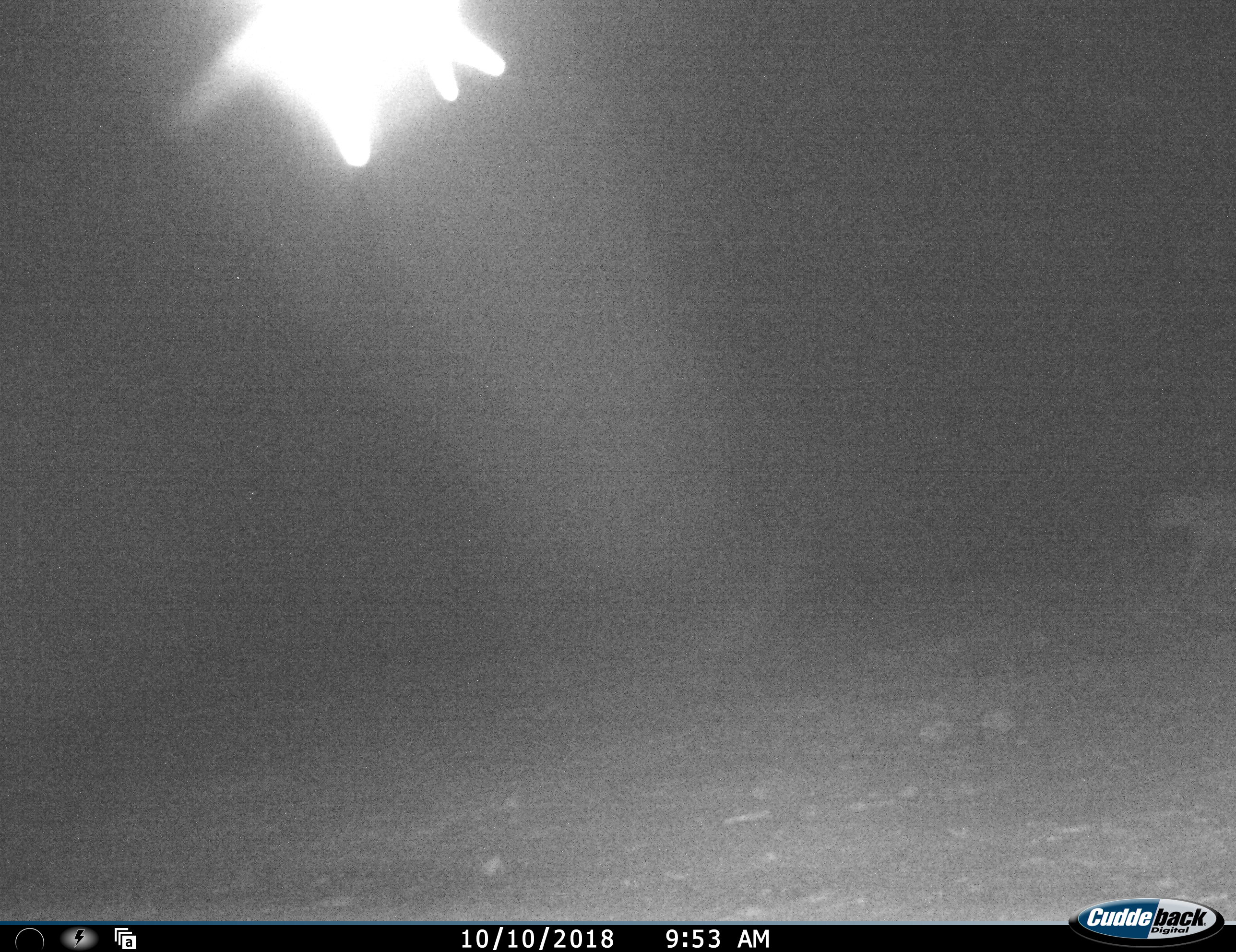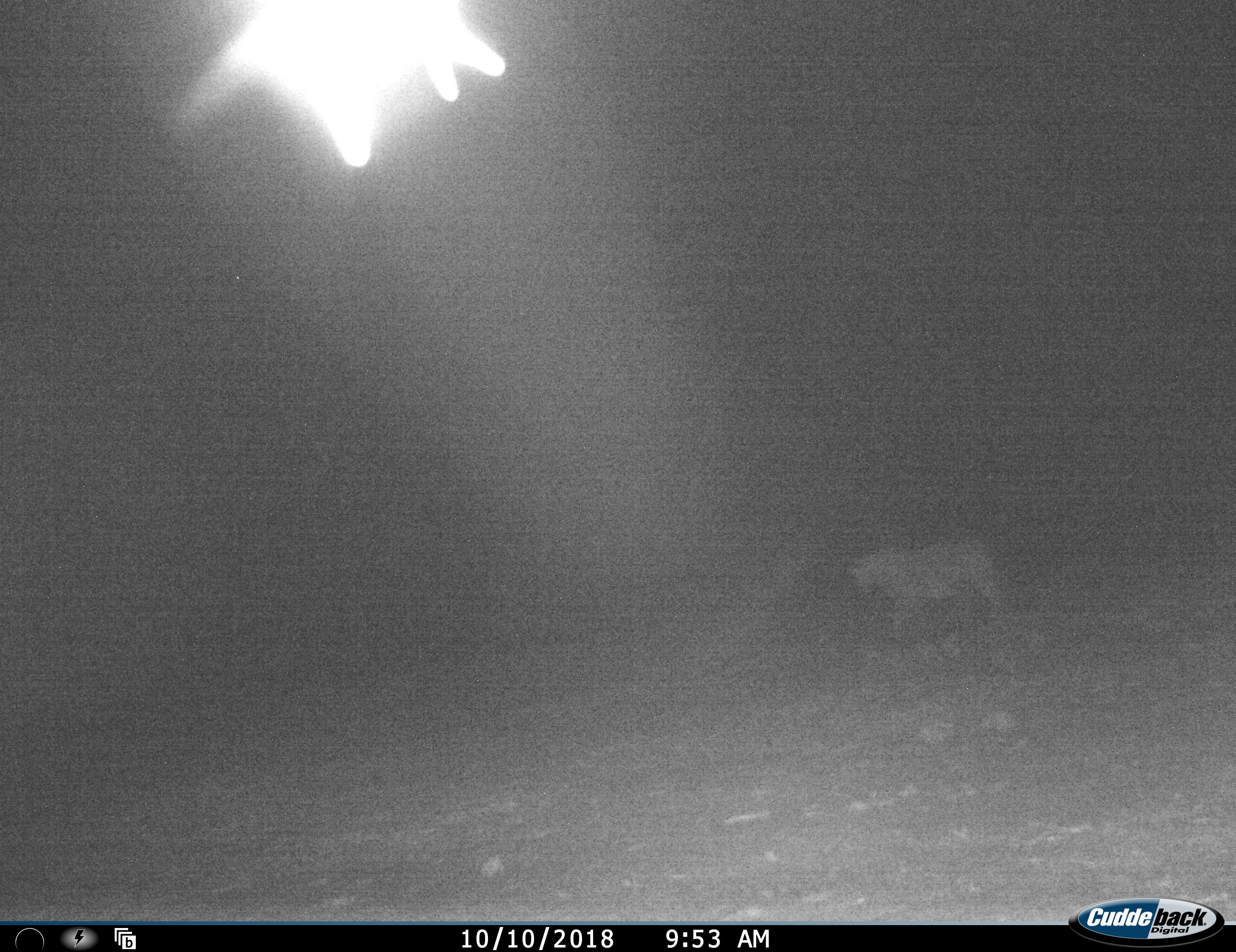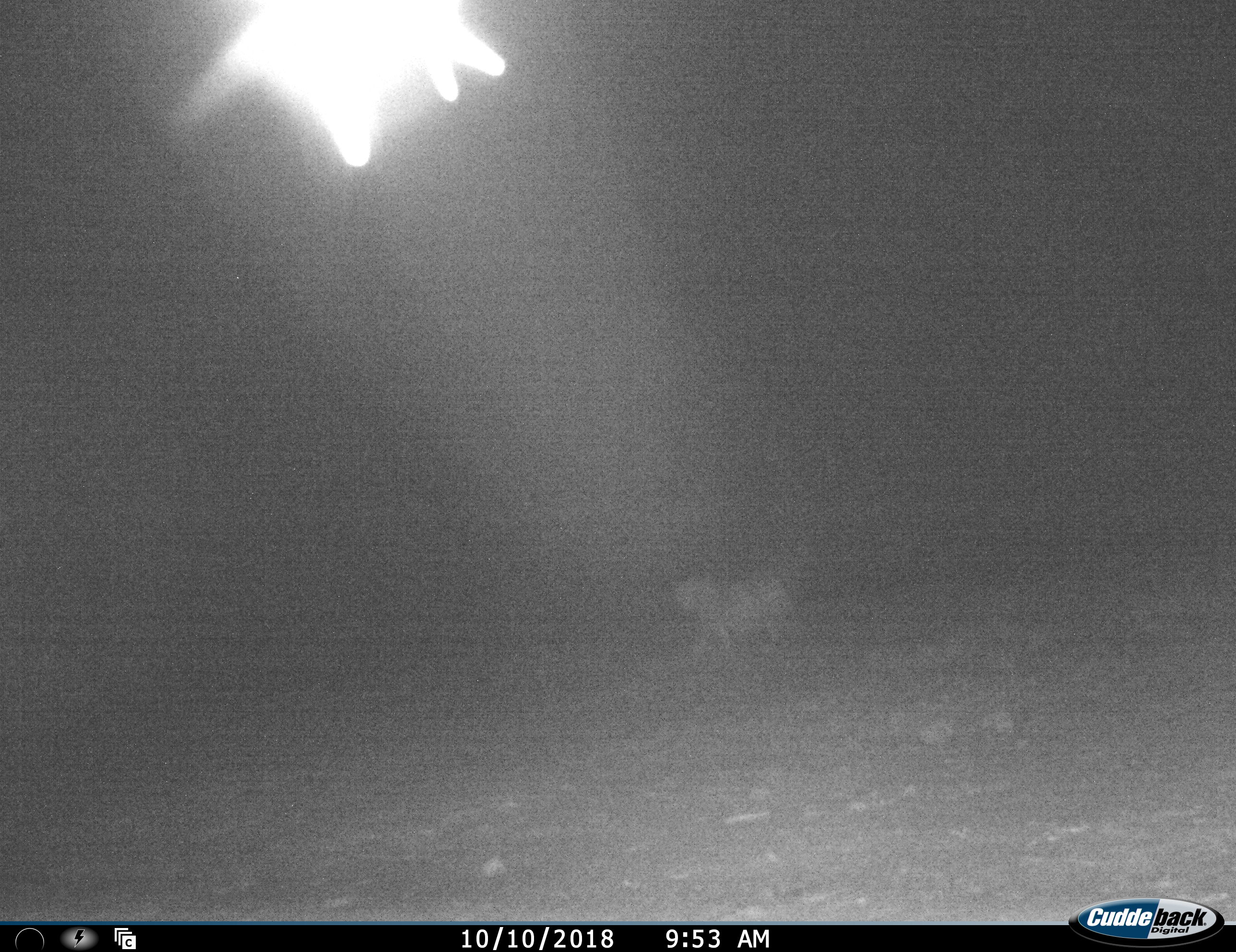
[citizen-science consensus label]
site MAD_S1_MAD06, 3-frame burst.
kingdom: Animalia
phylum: Chordata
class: Mammalia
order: Carnivora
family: Felidae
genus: Panthera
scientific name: Panthera pardus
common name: leopard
Leopard (Panthera pardus), count 1. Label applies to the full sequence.